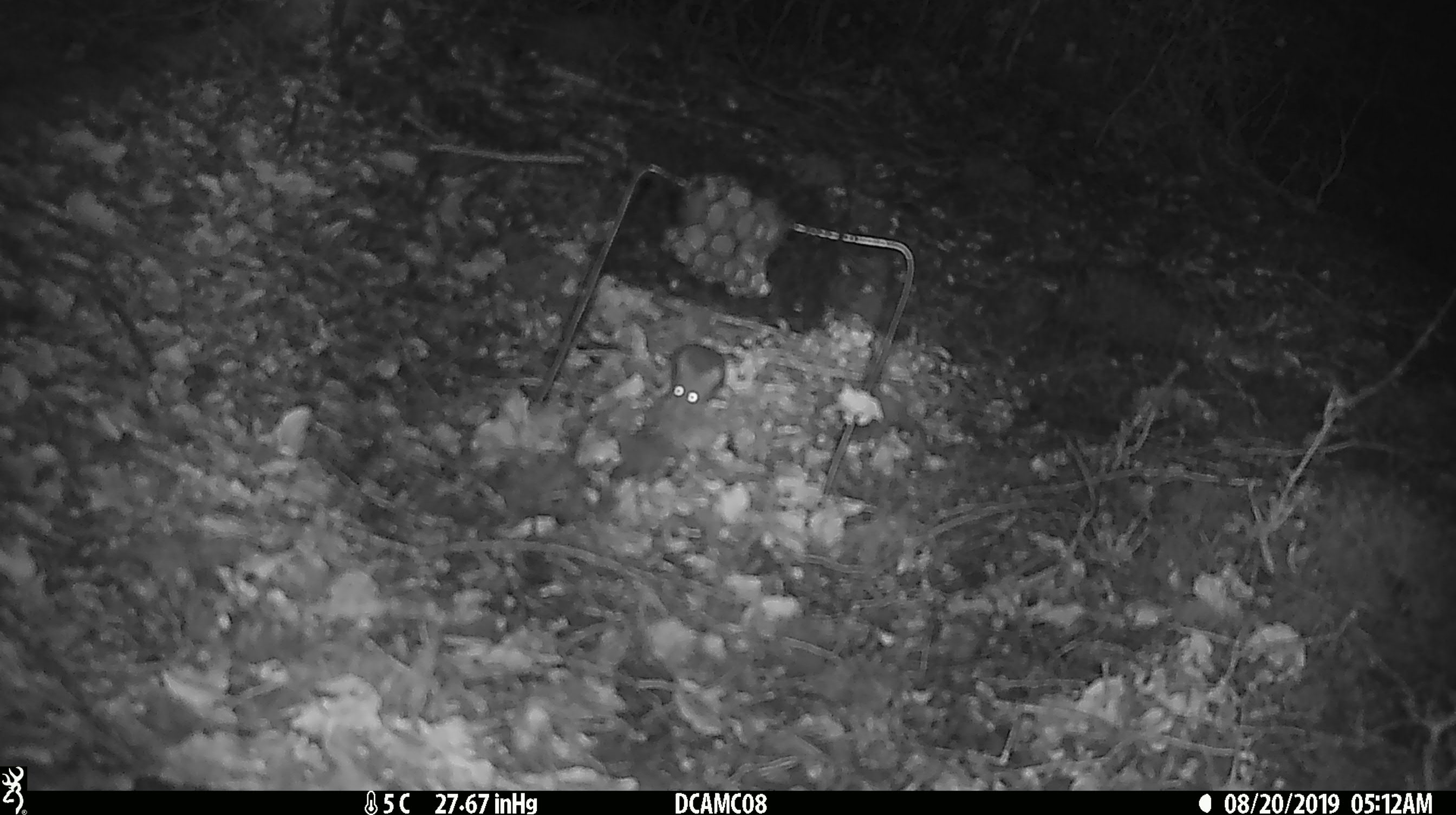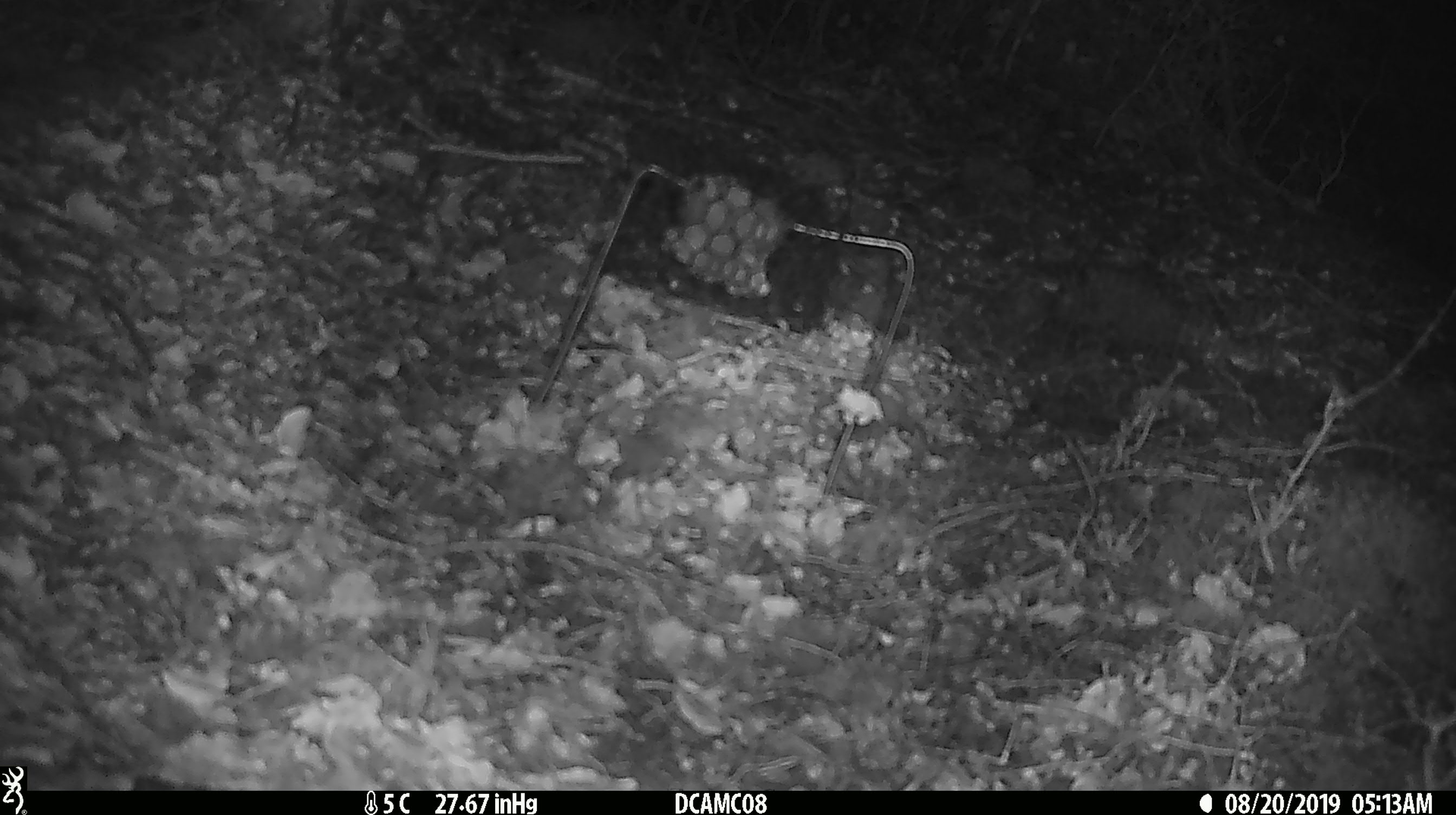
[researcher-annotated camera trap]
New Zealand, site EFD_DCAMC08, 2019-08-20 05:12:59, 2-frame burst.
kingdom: Animalia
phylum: Chordata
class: Mammalia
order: Rodentia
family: Muridae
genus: Mus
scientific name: Mus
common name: mouse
Mouse (Mus).